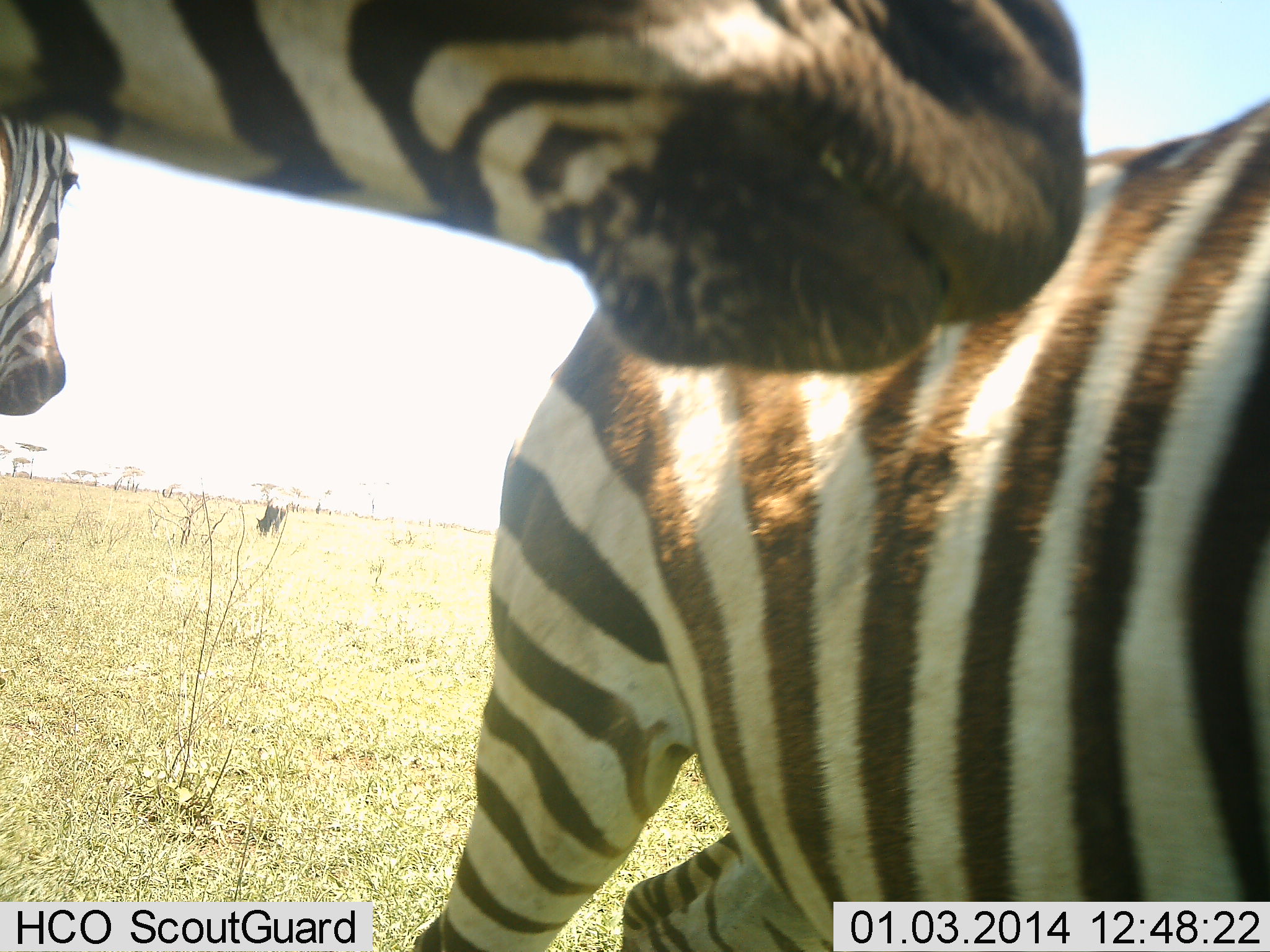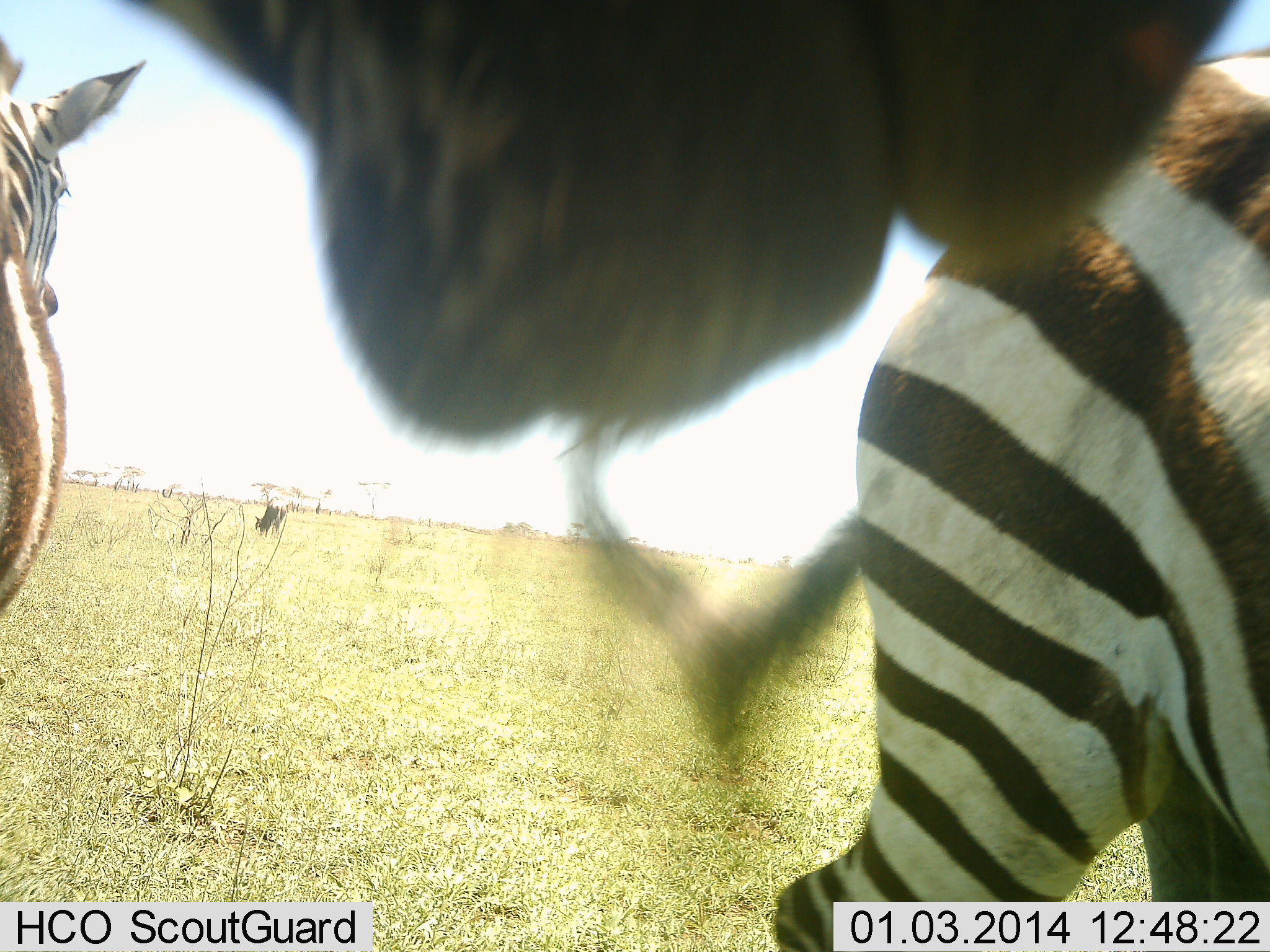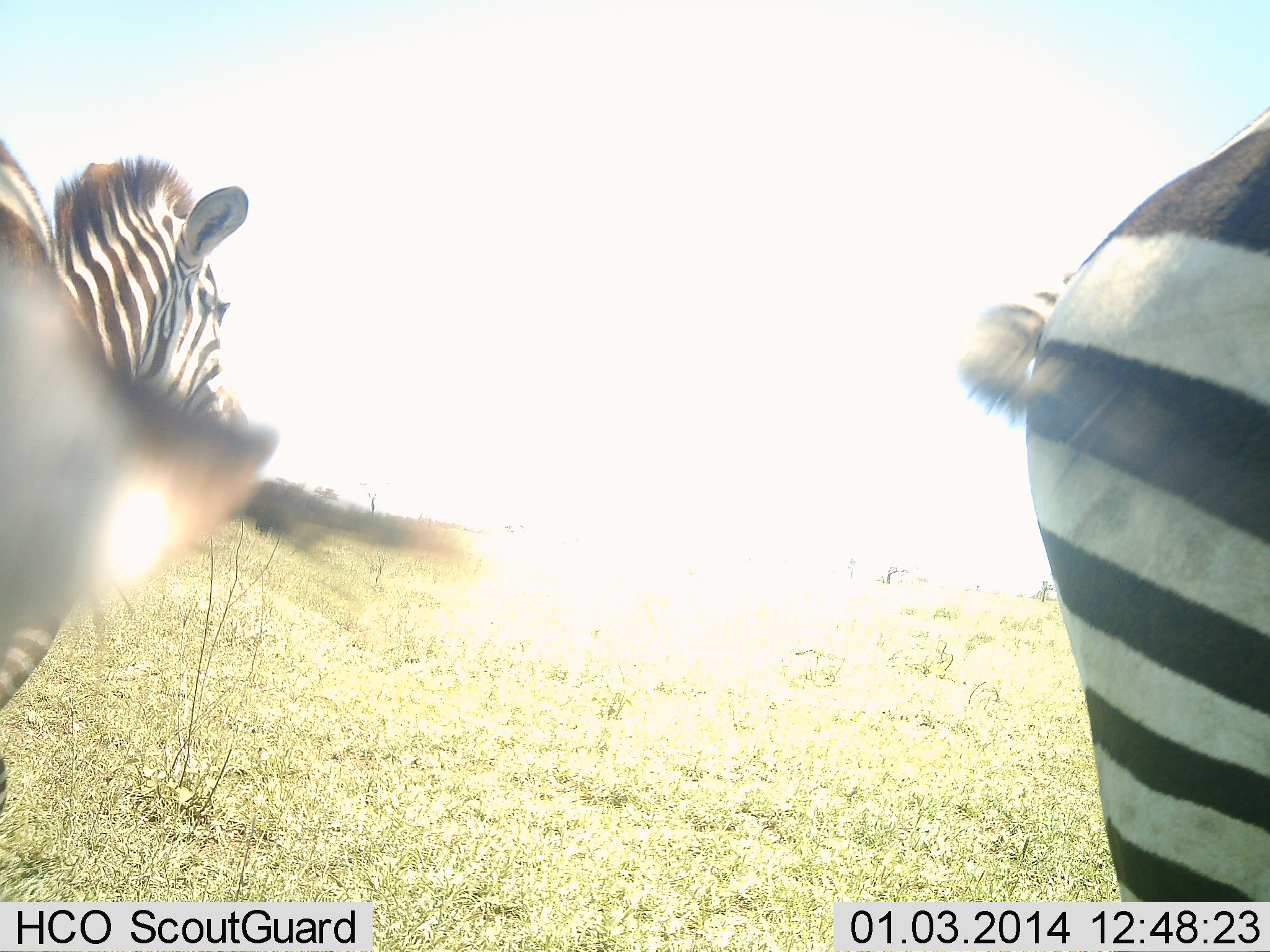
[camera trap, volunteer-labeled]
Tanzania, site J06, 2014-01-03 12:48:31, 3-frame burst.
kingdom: Animalia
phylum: Chordata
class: Mammalia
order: Perissodactyla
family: Equidae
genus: Equus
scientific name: Equus quagga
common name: plains zebra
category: zebra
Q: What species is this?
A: Zebra (plains zebra) (Equus quagga).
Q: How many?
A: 3.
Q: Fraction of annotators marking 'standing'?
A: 55%.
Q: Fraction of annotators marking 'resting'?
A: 4%.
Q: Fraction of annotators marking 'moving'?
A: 55%.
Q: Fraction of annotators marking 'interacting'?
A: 15%.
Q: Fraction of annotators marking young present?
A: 0%.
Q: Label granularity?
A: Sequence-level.